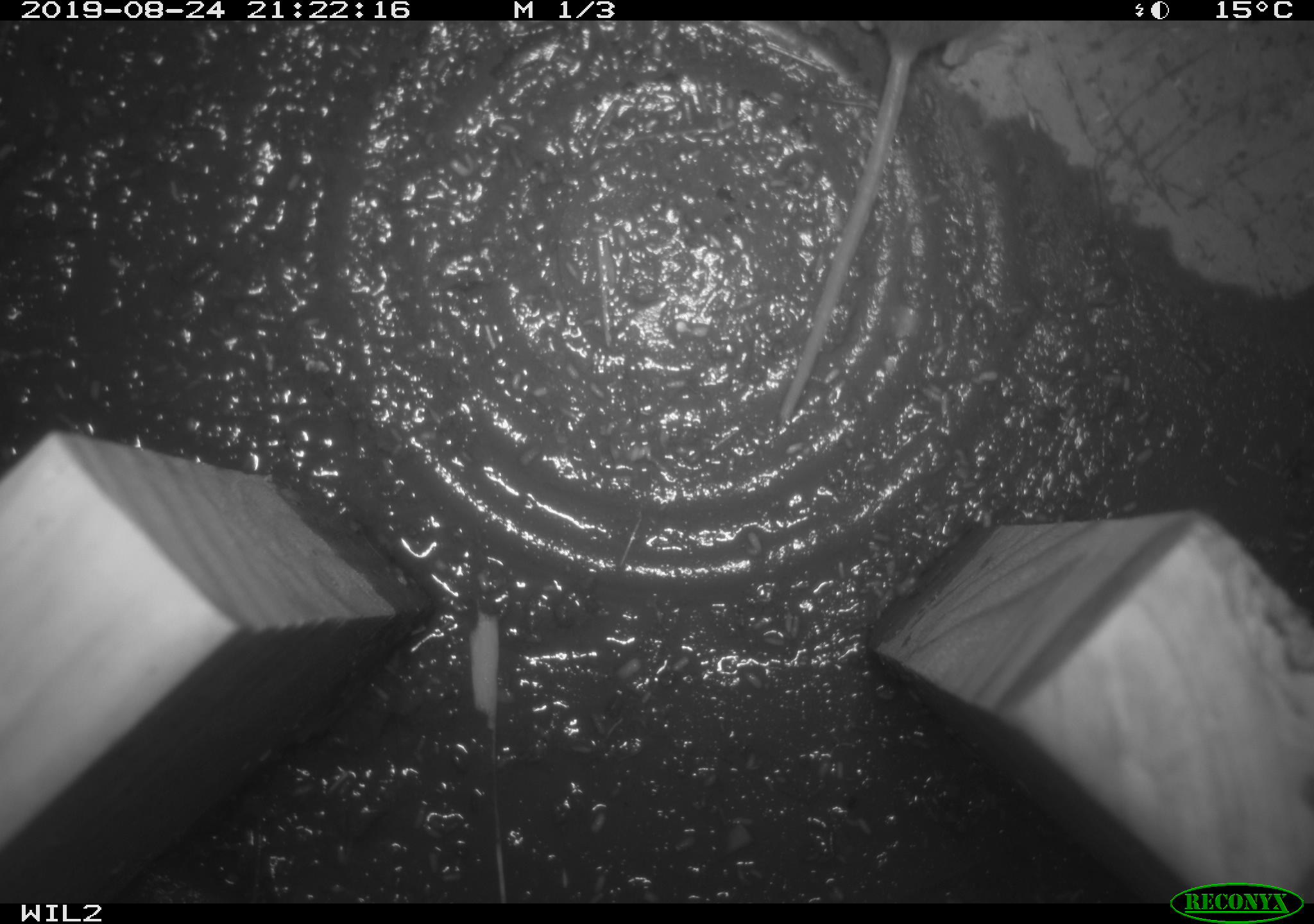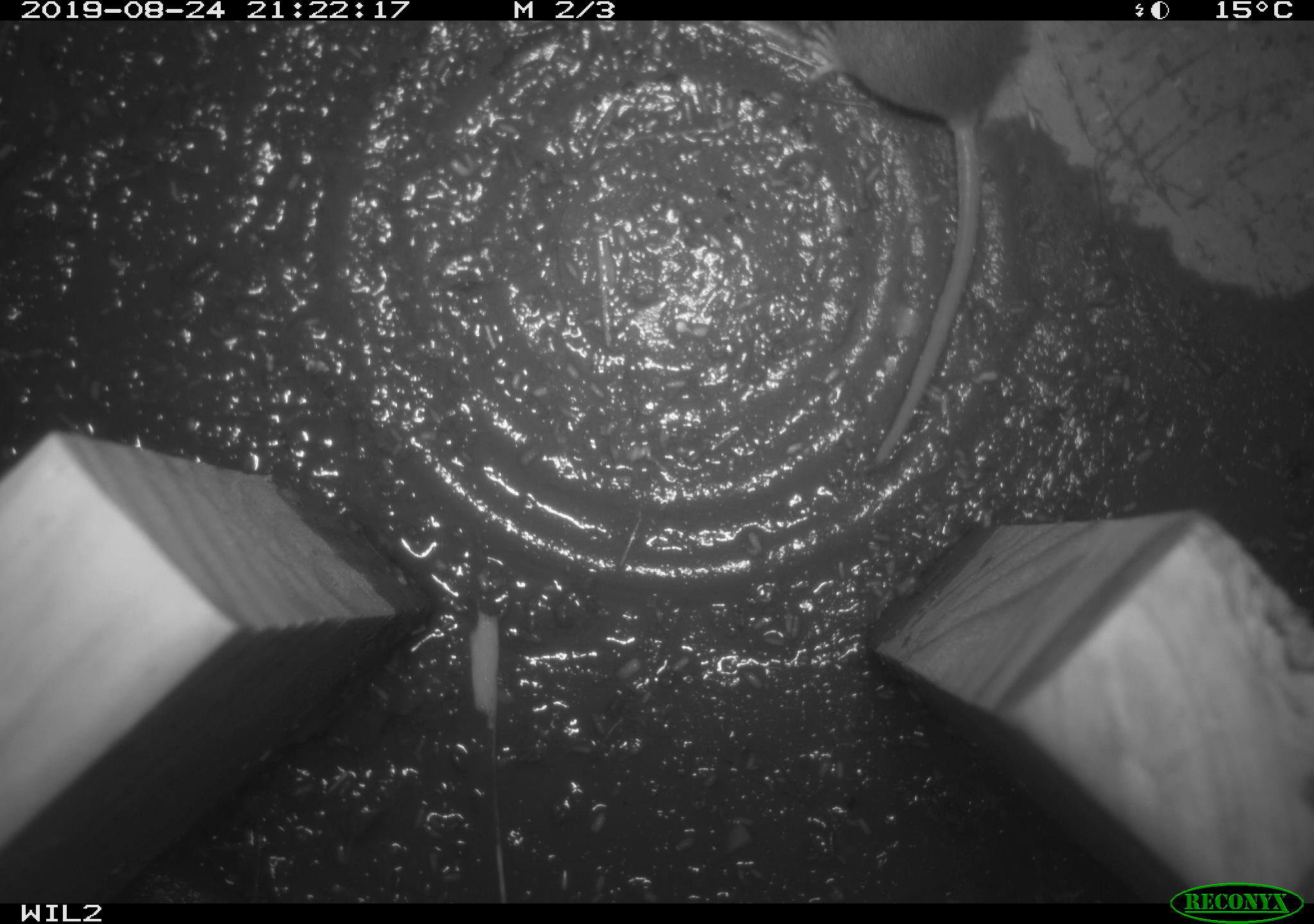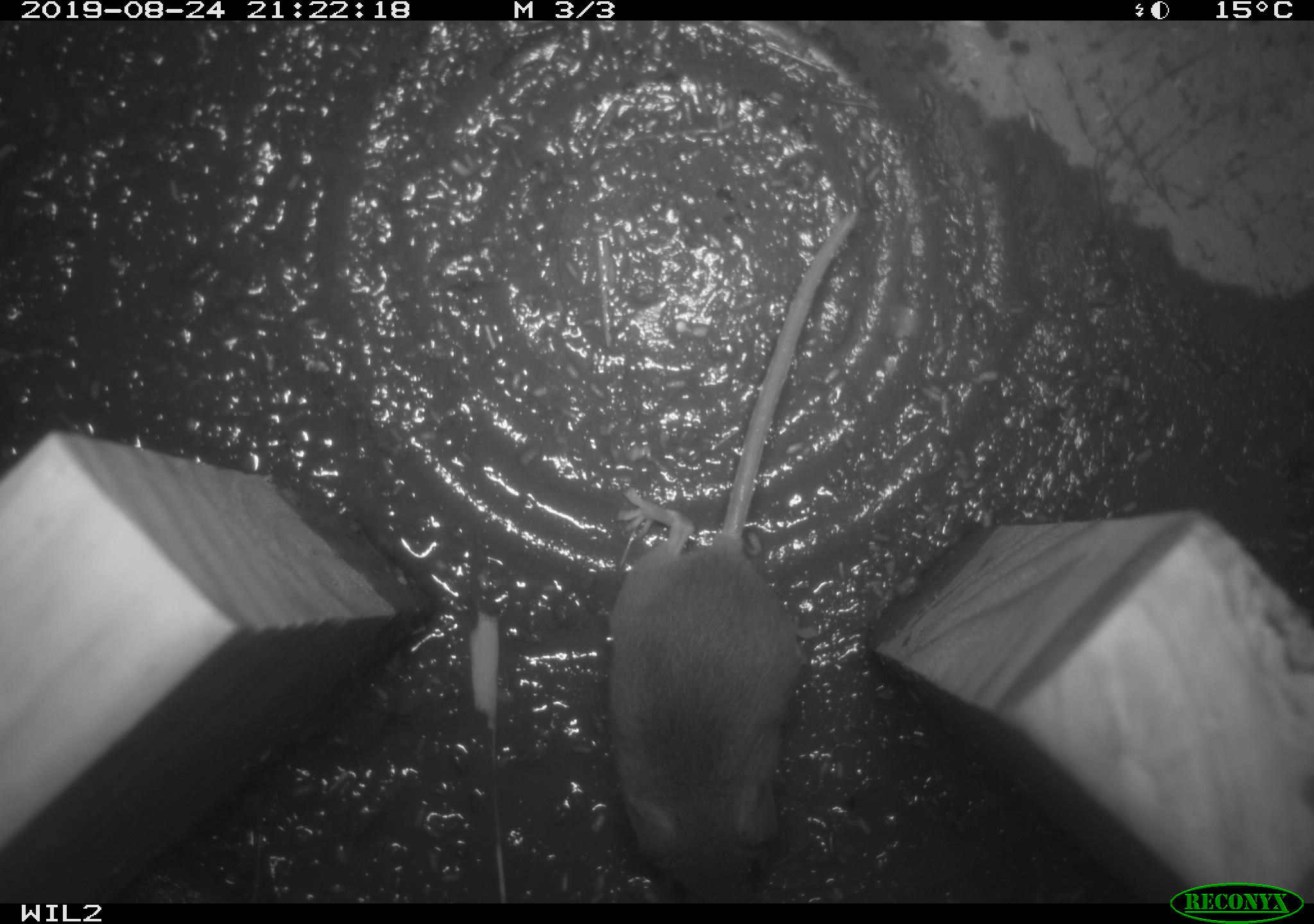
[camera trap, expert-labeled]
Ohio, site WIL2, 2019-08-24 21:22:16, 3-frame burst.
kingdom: Animalia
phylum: Chordata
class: Mammalia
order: Rodentia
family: Cricetidae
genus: Peromyscus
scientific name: Peromyscus leucopus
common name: white-footed mouse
White-footed mouse (Peromyscus leucopus).